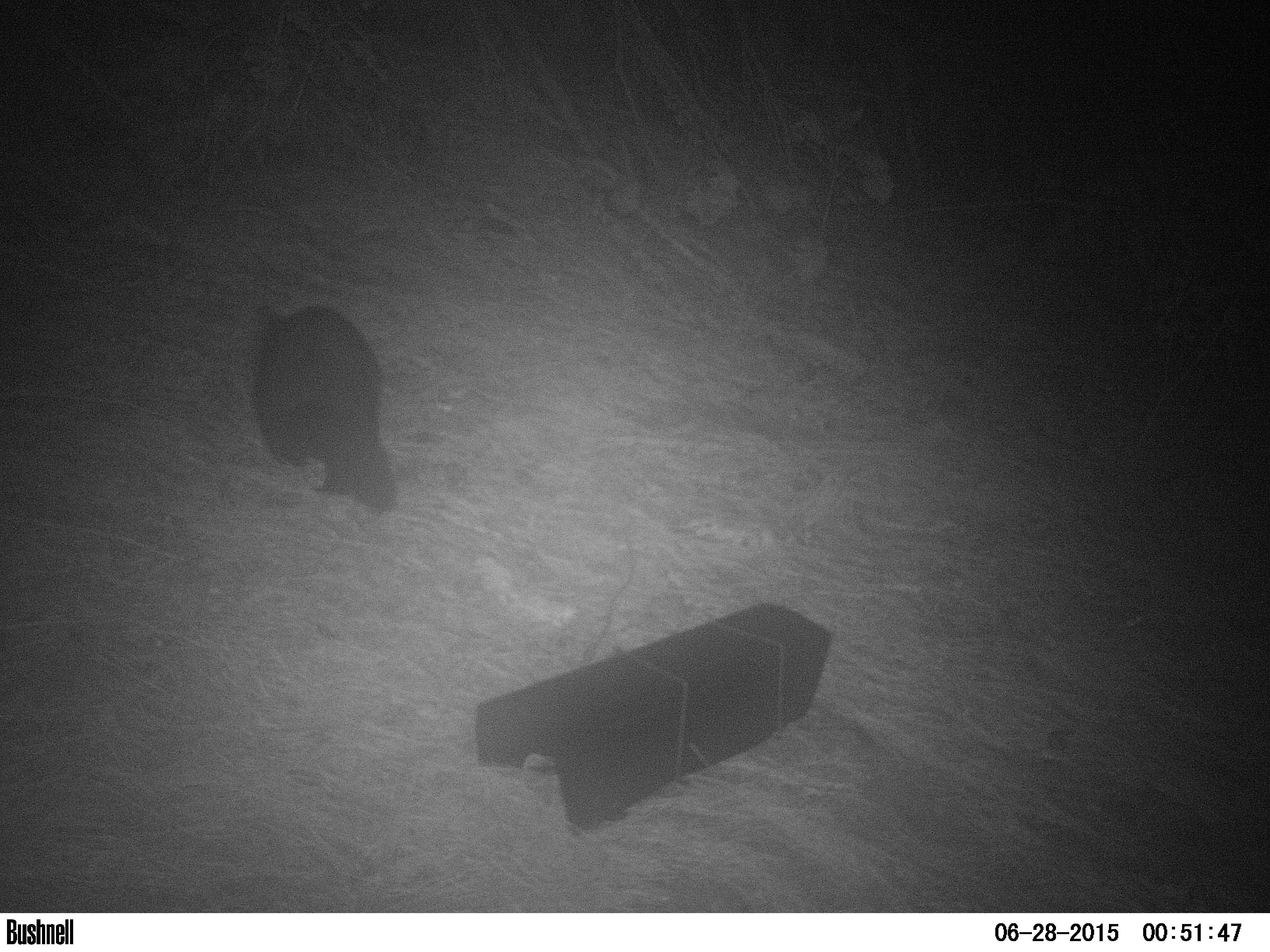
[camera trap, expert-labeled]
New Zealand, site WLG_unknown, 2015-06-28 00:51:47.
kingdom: Animalia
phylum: Chordata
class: Mammalia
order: Diprotodontia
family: Phalangeridae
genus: Trichosurus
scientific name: Trichosurus vulpecula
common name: common brushtail possum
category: possum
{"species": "possum (common brushtail possum) (Trichosurus vulpecula)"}